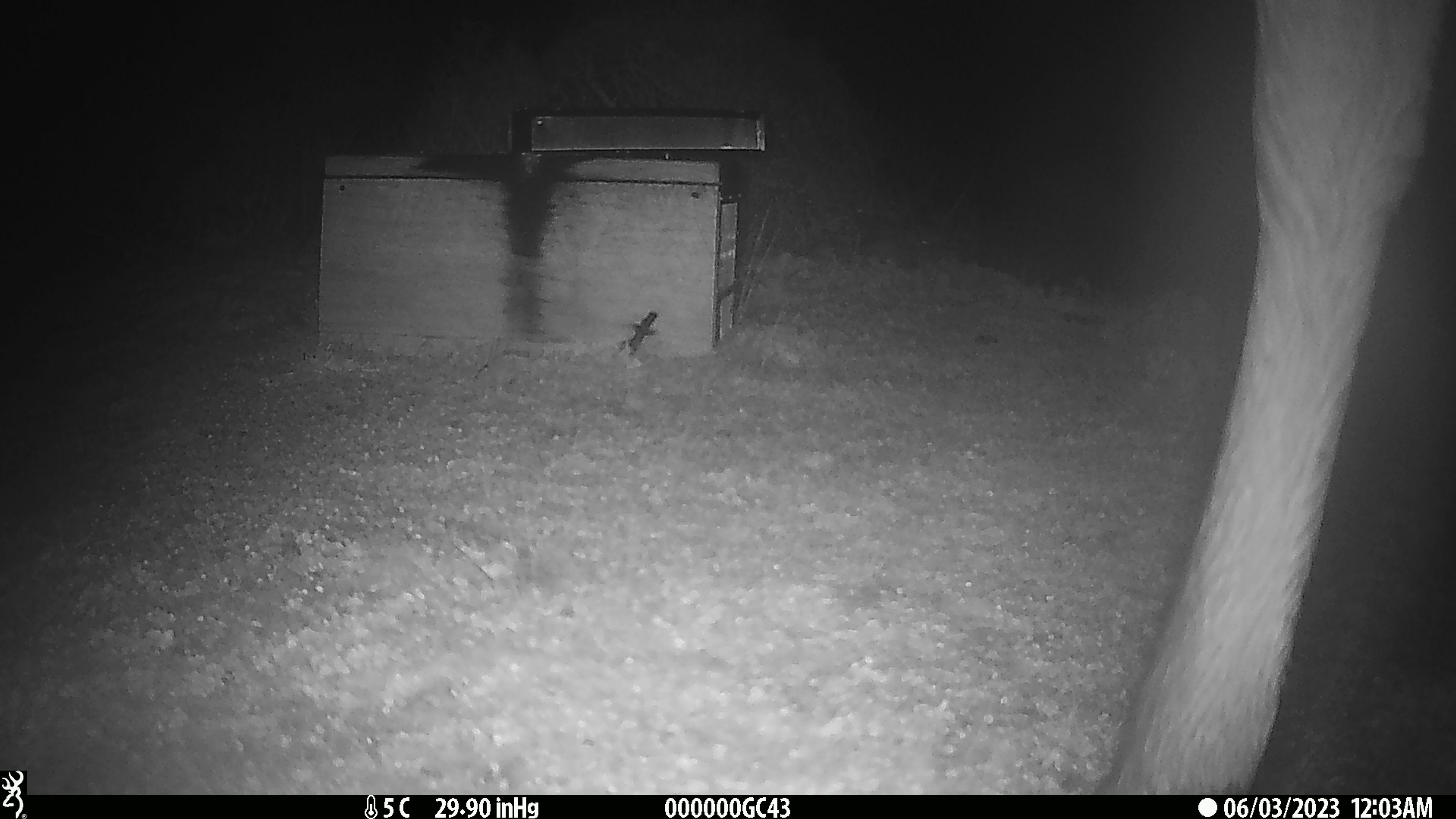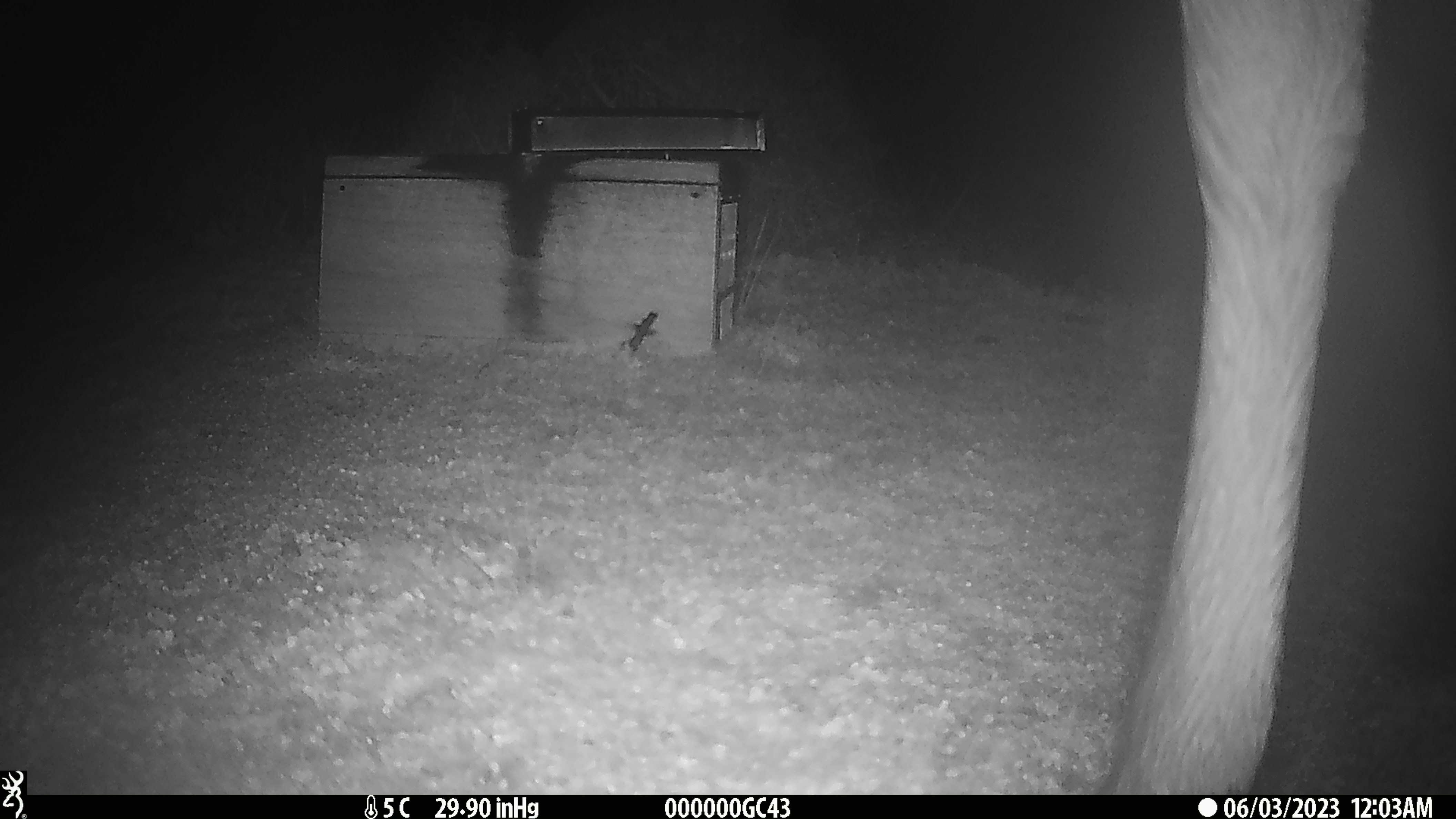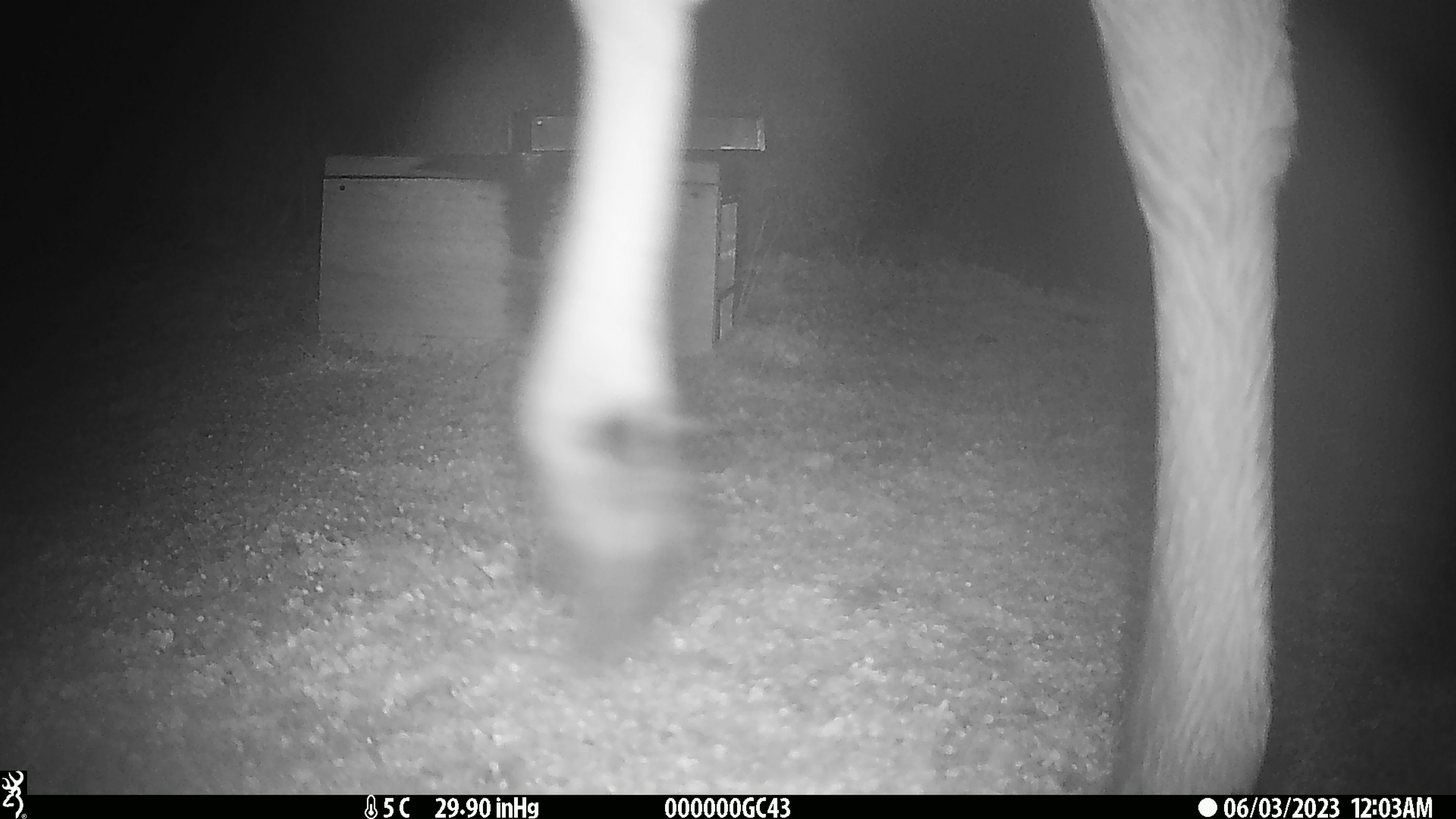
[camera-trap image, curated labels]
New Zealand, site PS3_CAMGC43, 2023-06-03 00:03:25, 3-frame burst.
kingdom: Animalia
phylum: Chordata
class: Mammalia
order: Artiodactyla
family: Cervidae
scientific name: Cervidae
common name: deer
Deer (Cervidae).